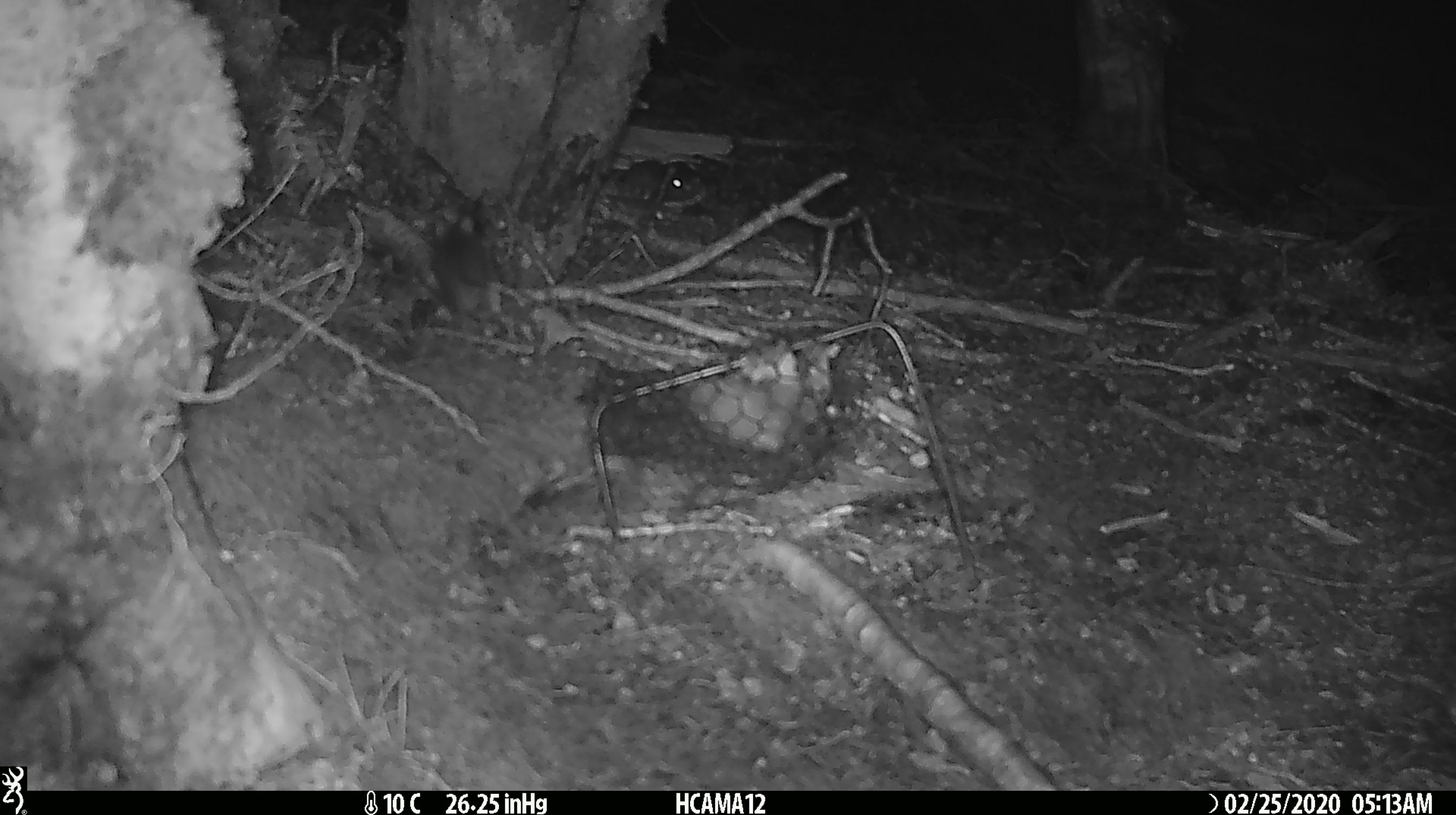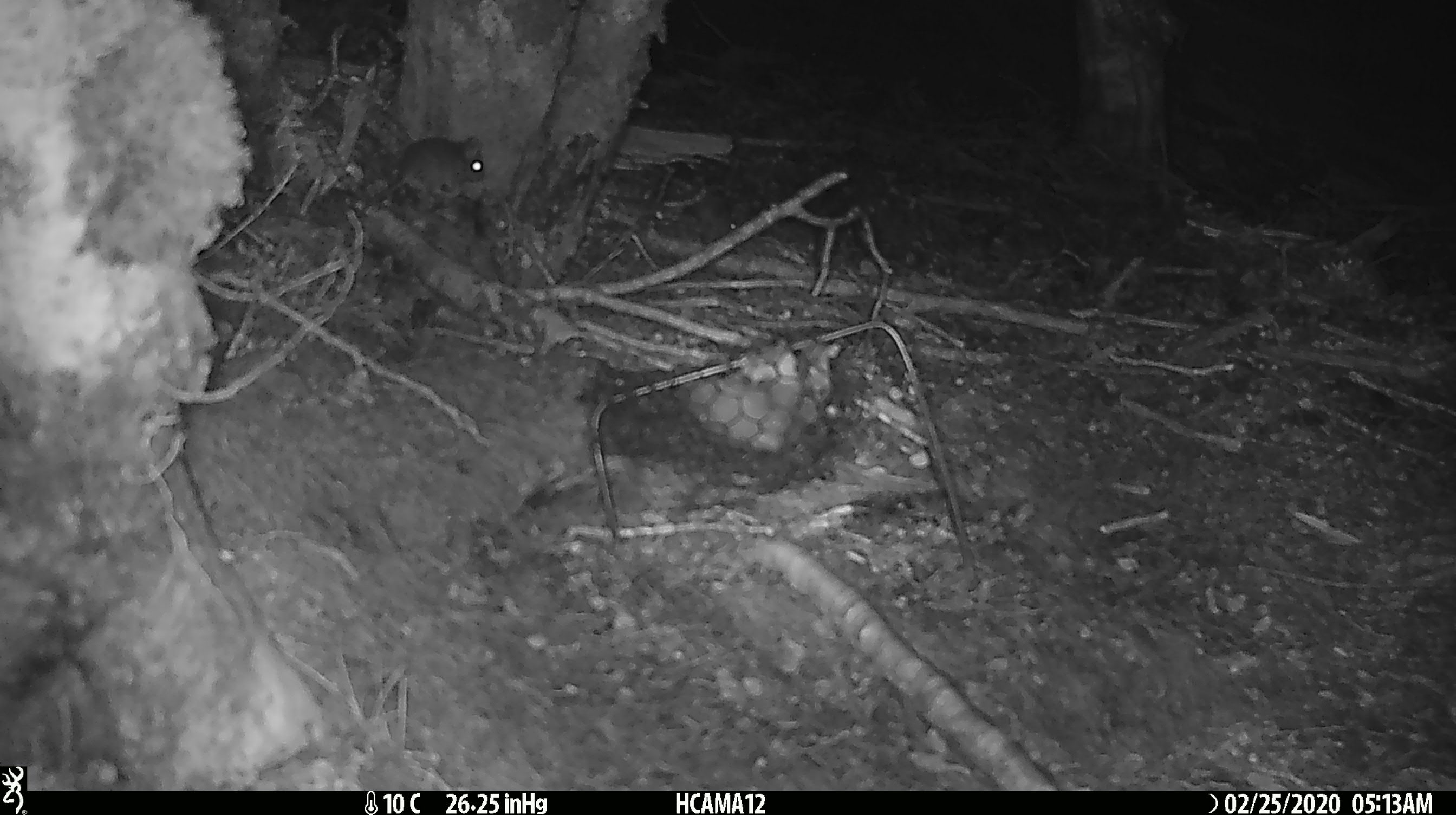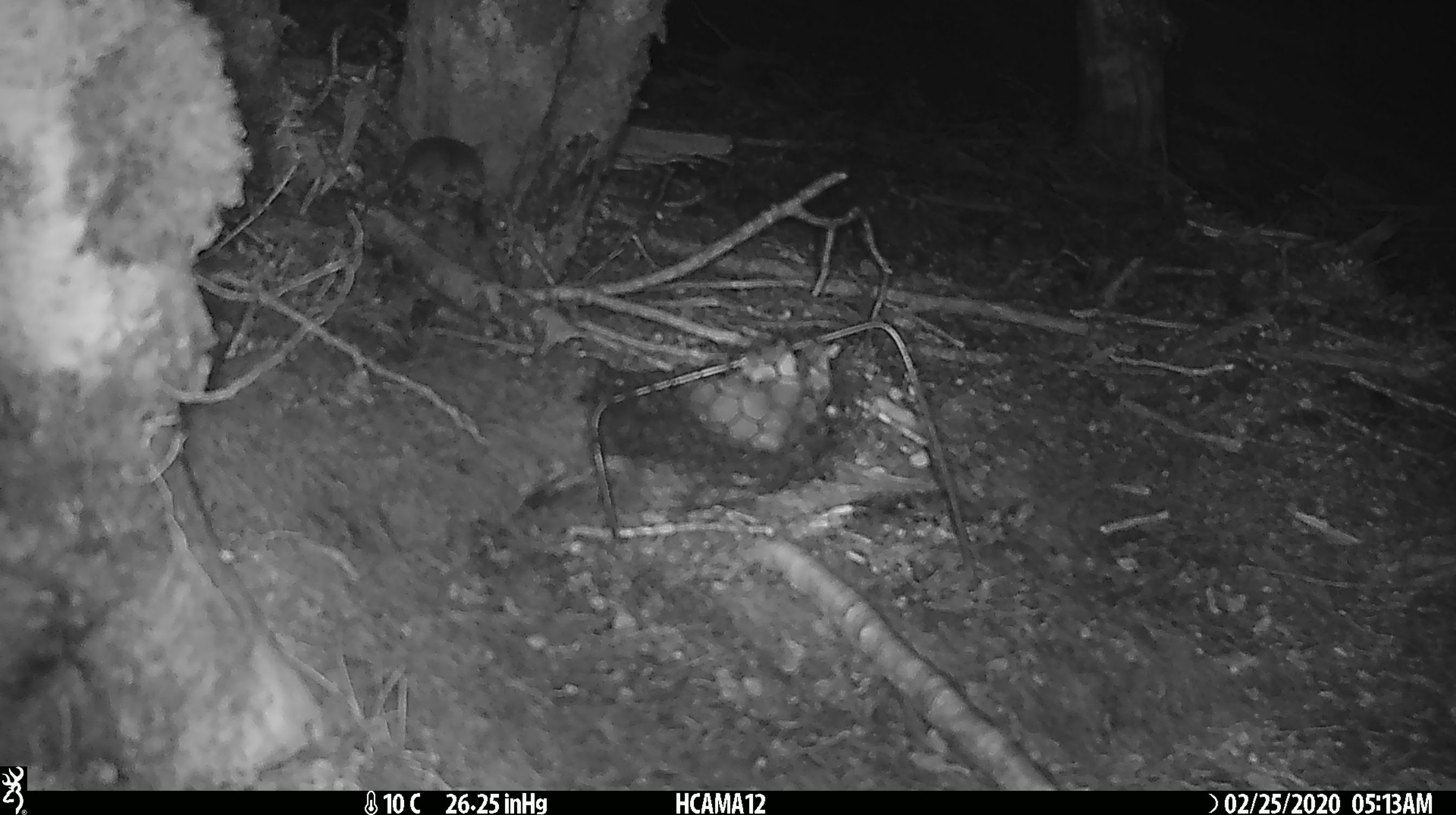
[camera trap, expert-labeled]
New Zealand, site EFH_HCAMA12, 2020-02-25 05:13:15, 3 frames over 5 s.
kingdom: Animalia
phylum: Chordata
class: Mammalia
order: Rodentia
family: Muridae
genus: Mus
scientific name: Mus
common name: mouse